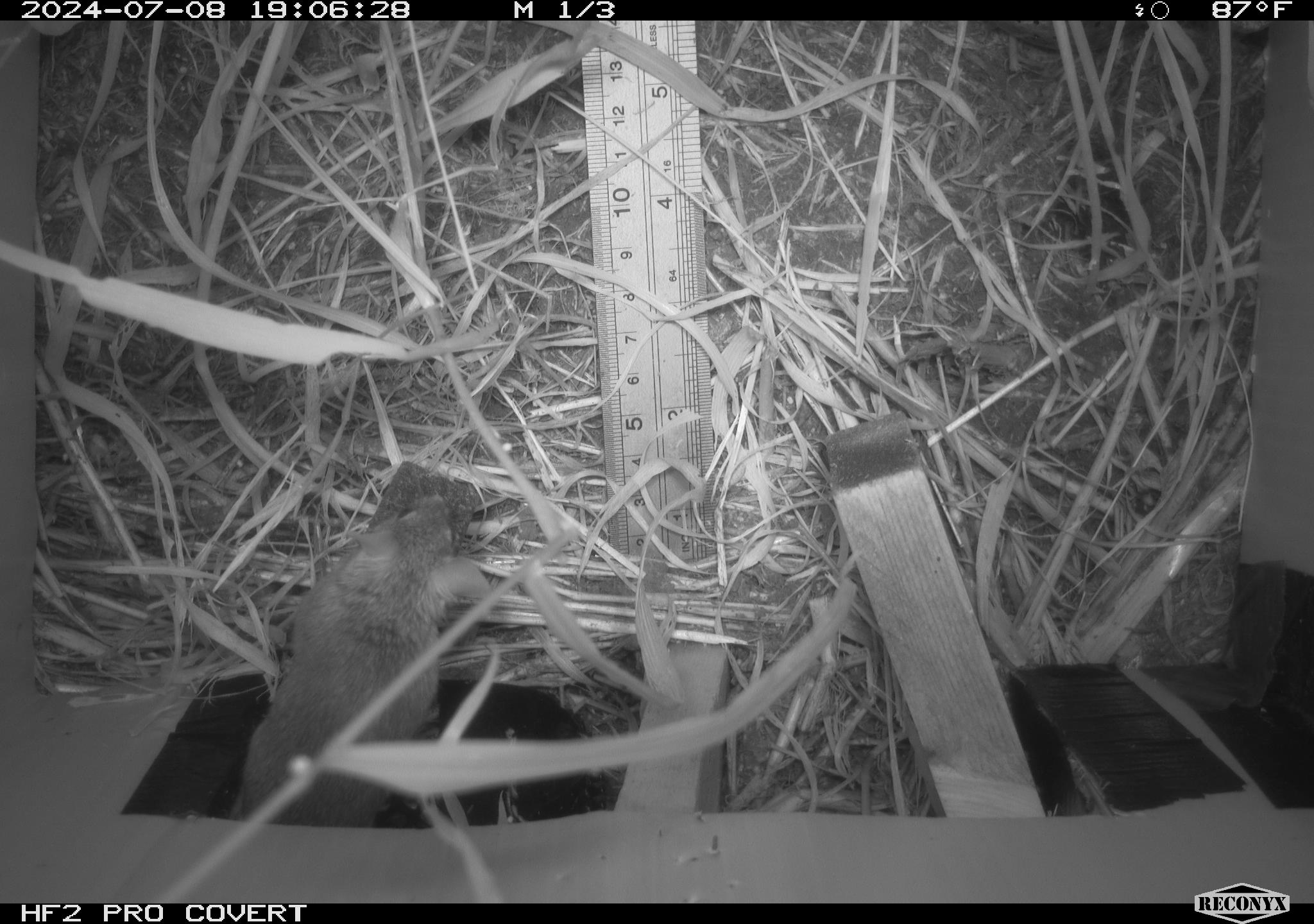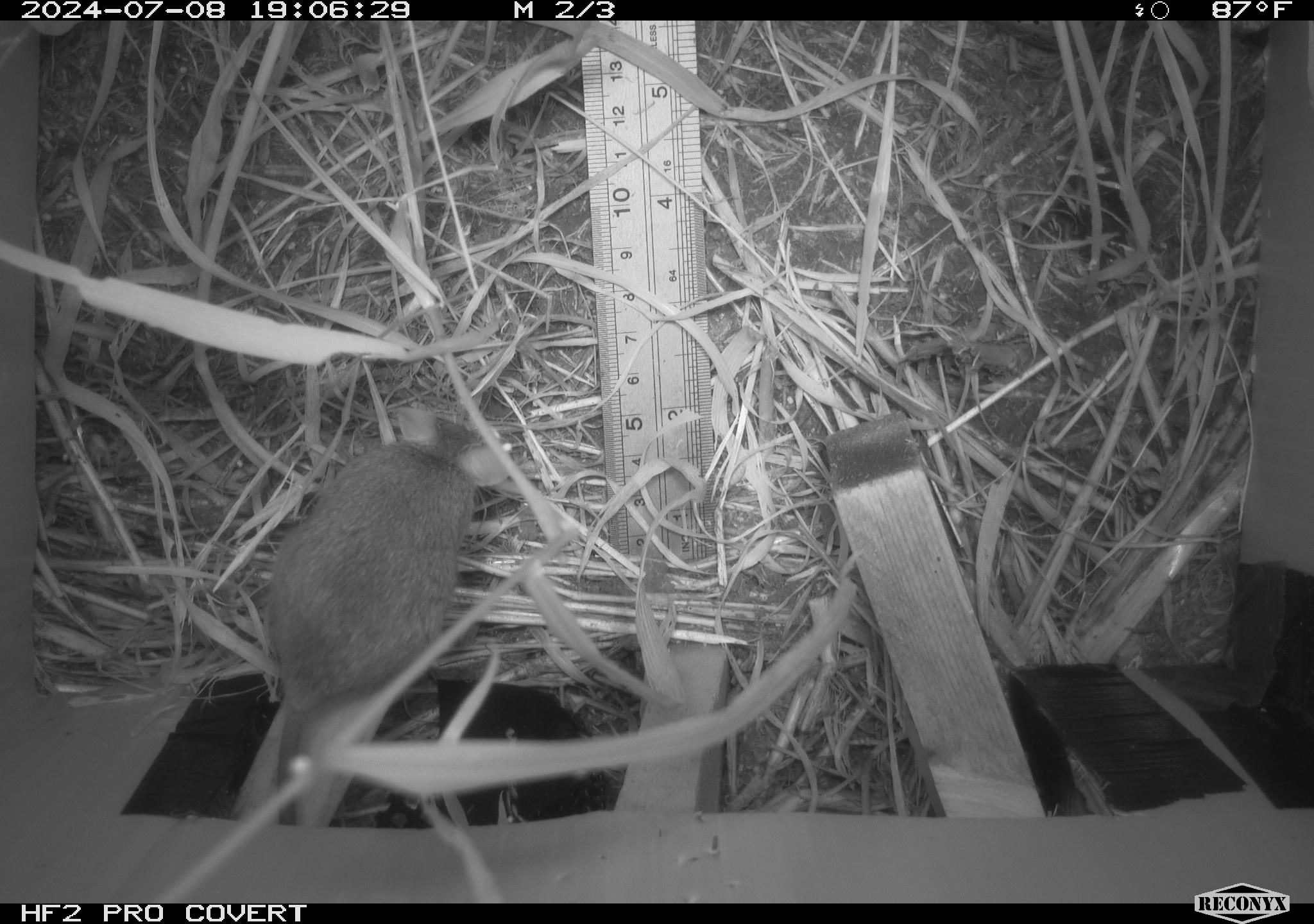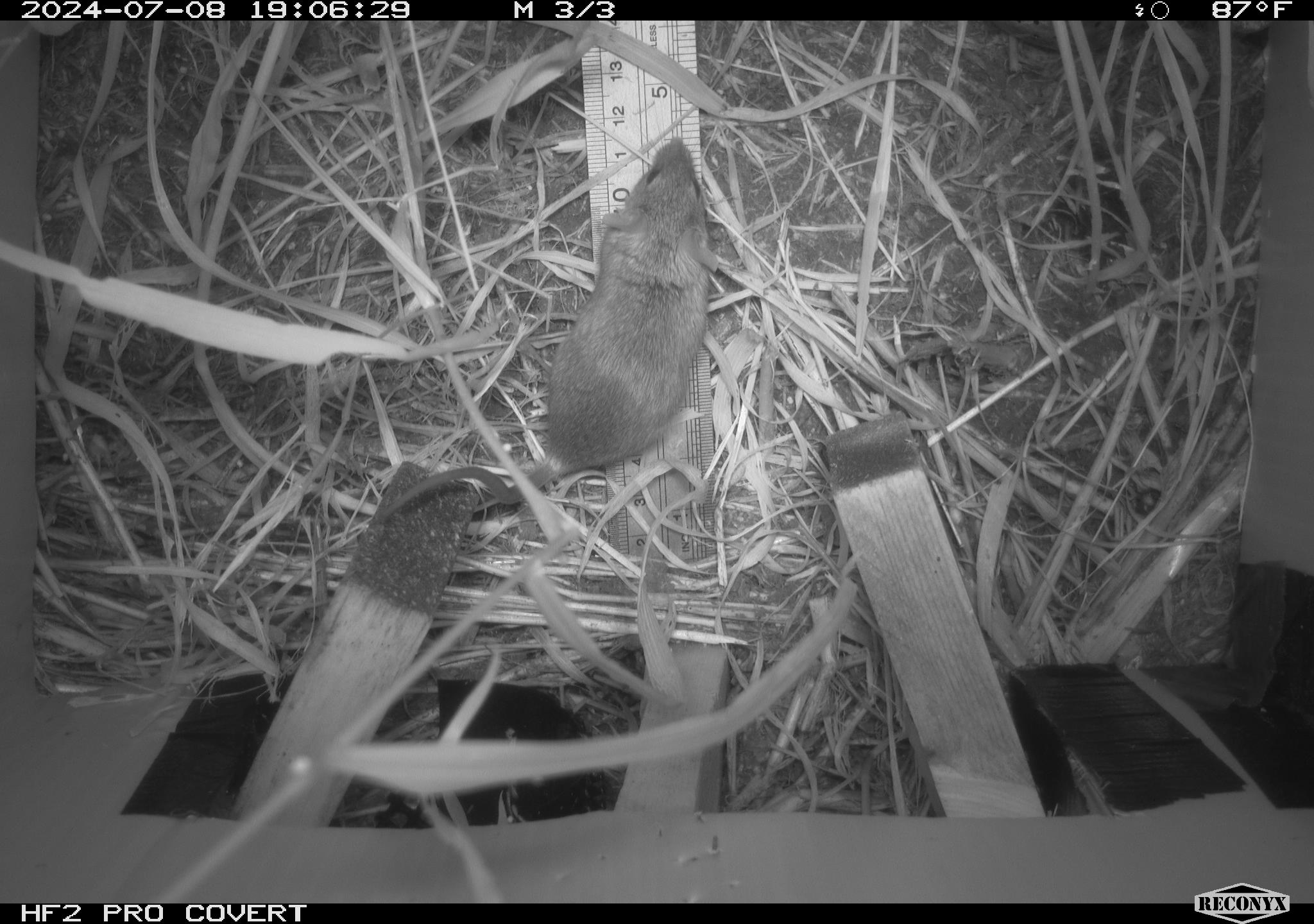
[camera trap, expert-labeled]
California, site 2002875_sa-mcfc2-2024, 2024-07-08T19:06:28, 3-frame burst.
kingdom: Animalia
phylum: Chordata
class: Mammalia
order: Rodentia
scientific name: Rodentia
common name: rodent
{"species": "rodent (Rodentia)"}